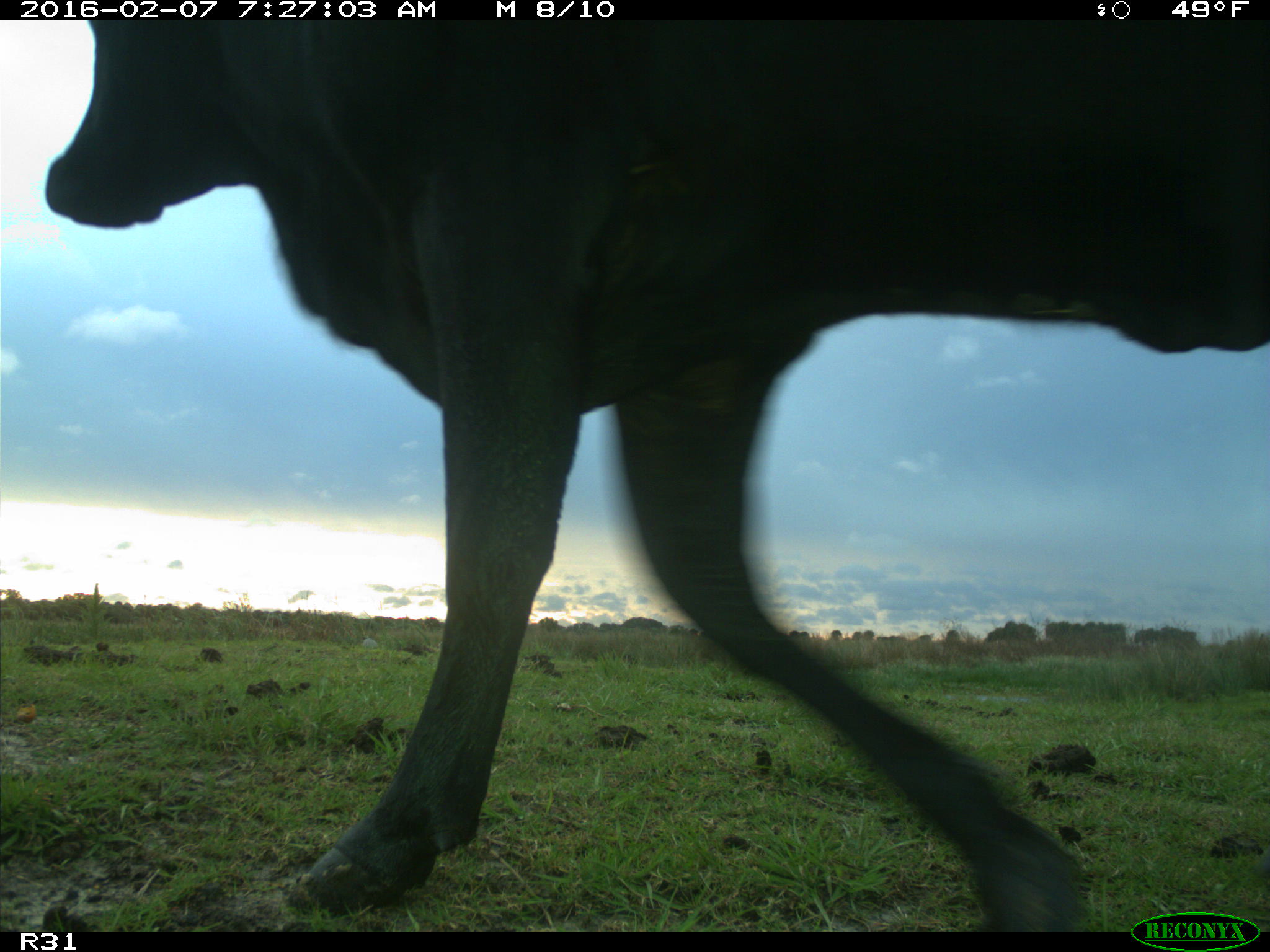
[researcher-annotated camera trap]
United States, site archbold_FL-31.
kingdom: Animalia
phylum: Chordata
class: Mammalia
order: Artiodactyla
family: Bovidae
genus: Bos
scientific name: Bos taurus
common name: domestic cow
Bos taurus (domestic cow).